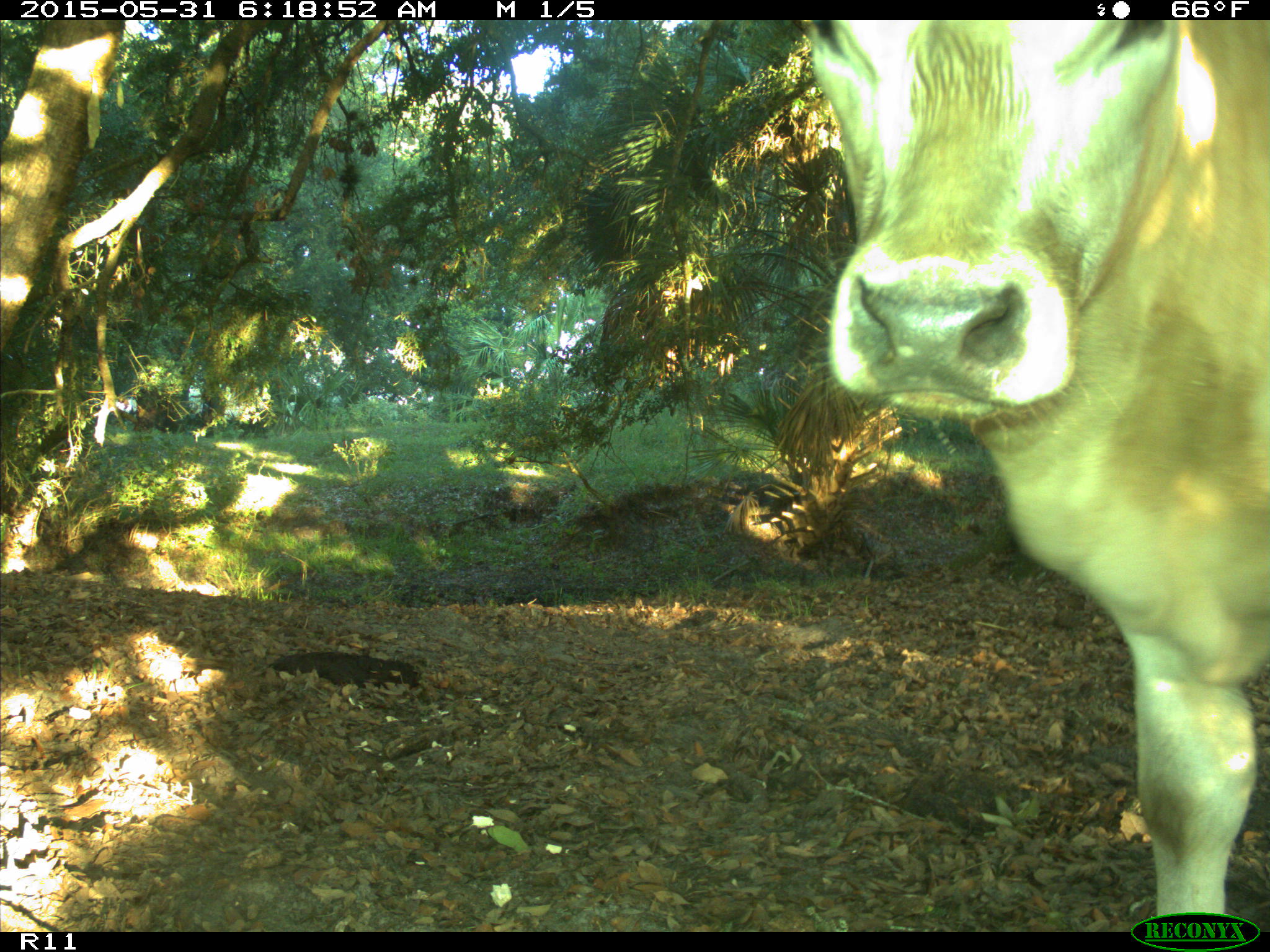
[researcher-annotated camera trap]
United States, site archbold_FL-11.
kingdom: Animalia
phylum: Chordata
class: Mammalia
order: Artiodactyla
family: Bovidae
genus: Bos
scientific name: Bos taurus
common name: domestic cow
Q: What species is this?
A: Bos taurus (domestic cow).